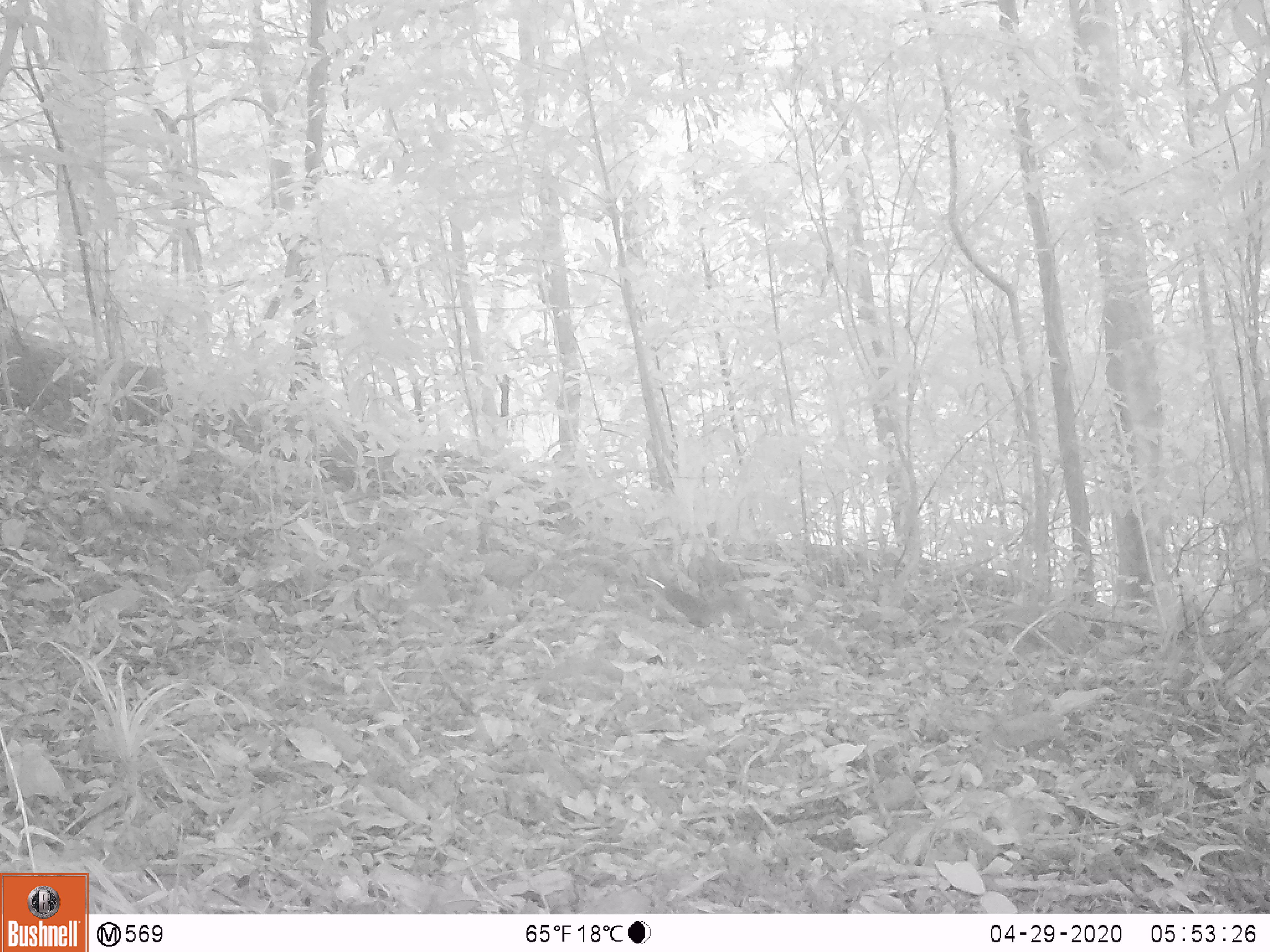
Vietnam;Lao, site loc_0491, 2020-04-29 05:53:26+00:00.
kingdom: Animalia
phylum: Chordata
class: Mammalia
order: Rodentia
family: Sciuridae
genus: Dremomys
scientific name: Dremomys rufigenis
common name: red-cheeked squirrel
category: red cheeked squirrel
Red cheeked squirrel (red-cheeked squirrel) (Dremomys rufigenis). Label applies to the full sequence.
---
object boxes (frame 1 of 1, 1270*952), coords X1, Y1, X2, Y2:
red cheeked squirrel: 645, 571, 746, 627